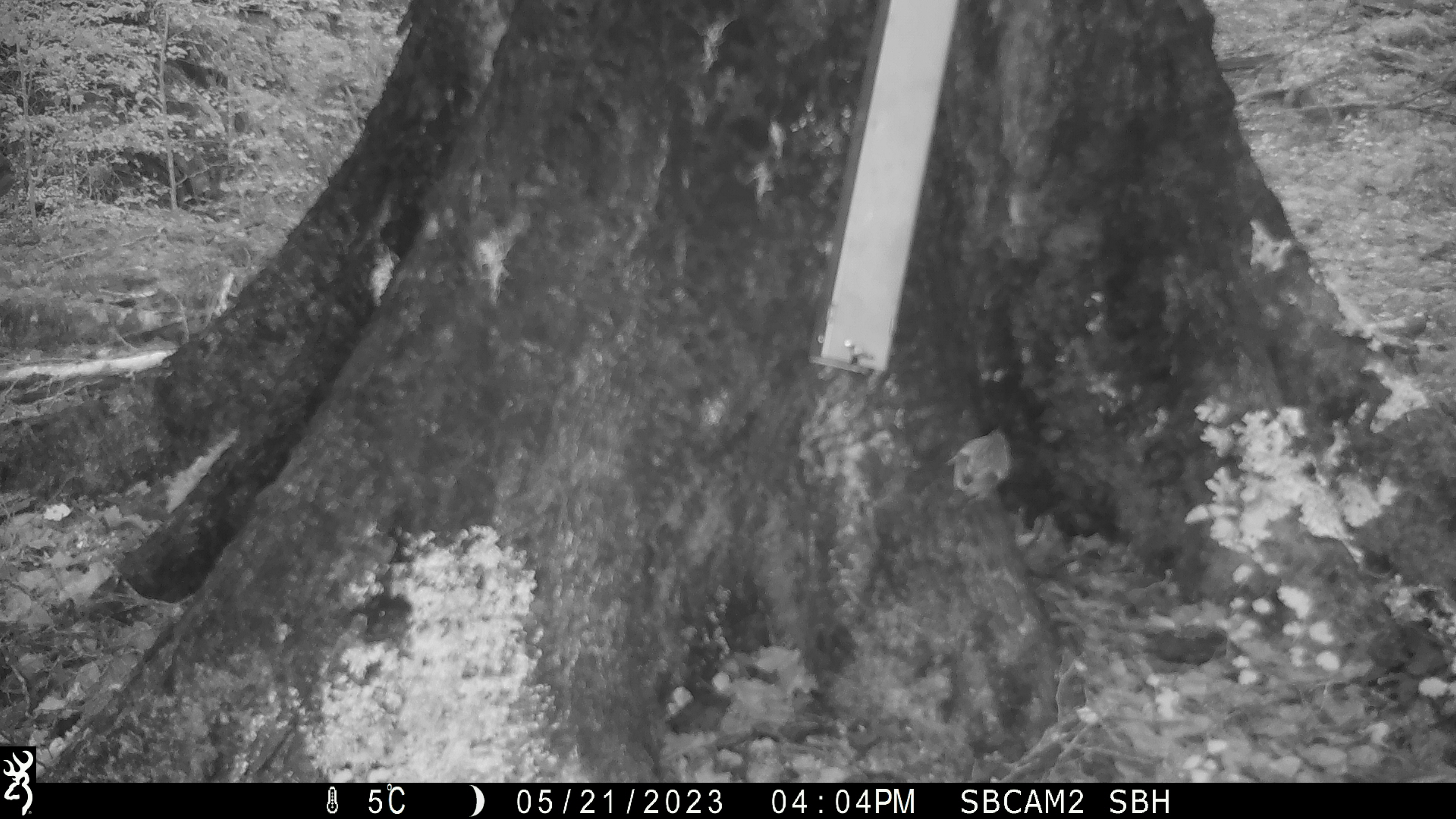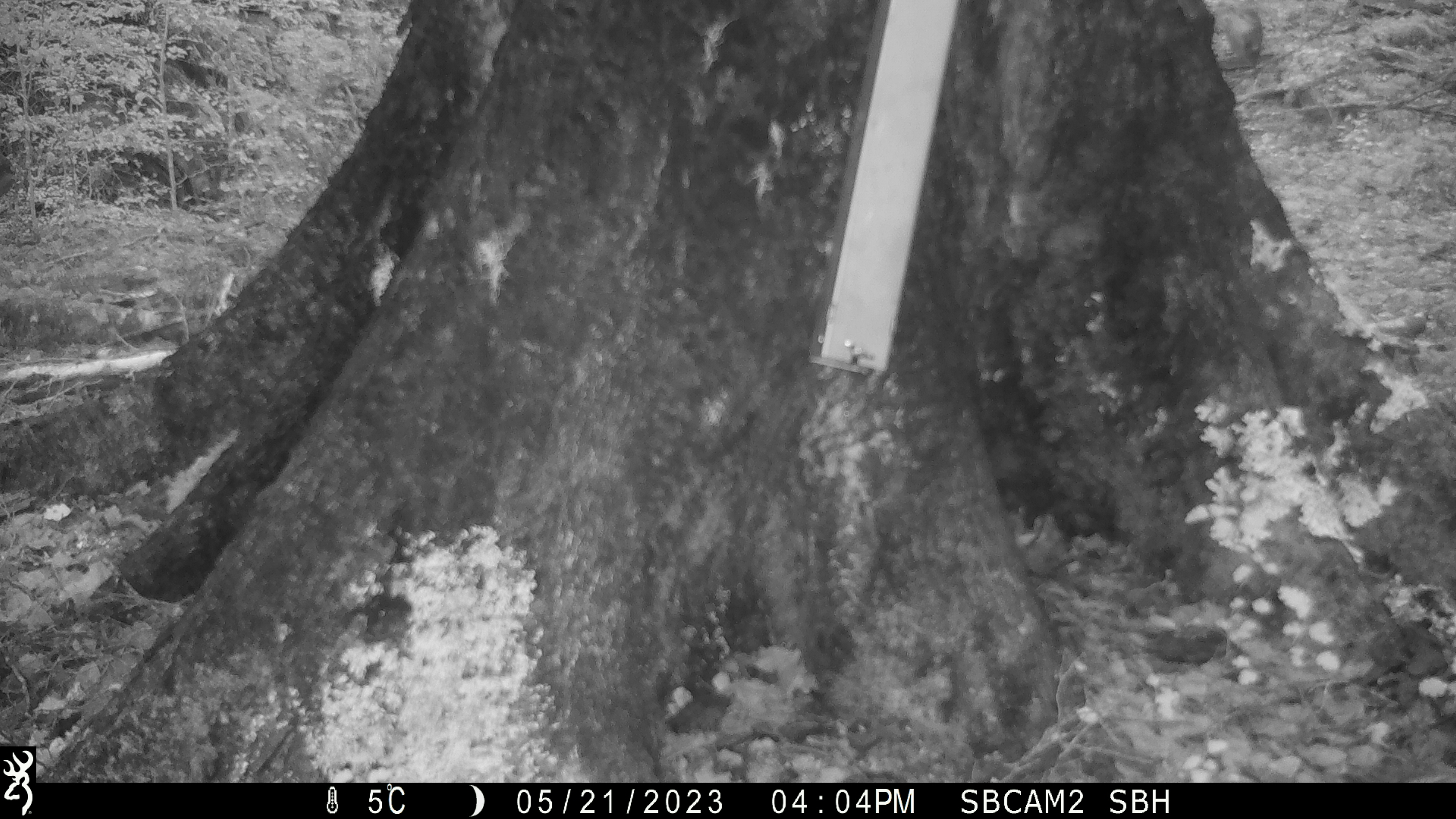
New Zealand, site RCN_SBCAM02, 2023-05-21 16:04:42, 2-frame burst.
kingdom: Animalia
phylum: Chordata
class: Aves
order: Passeriformes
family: Acanthisittidae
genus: Acanthisitta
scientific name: Acanthisitta chloris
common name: rifleman